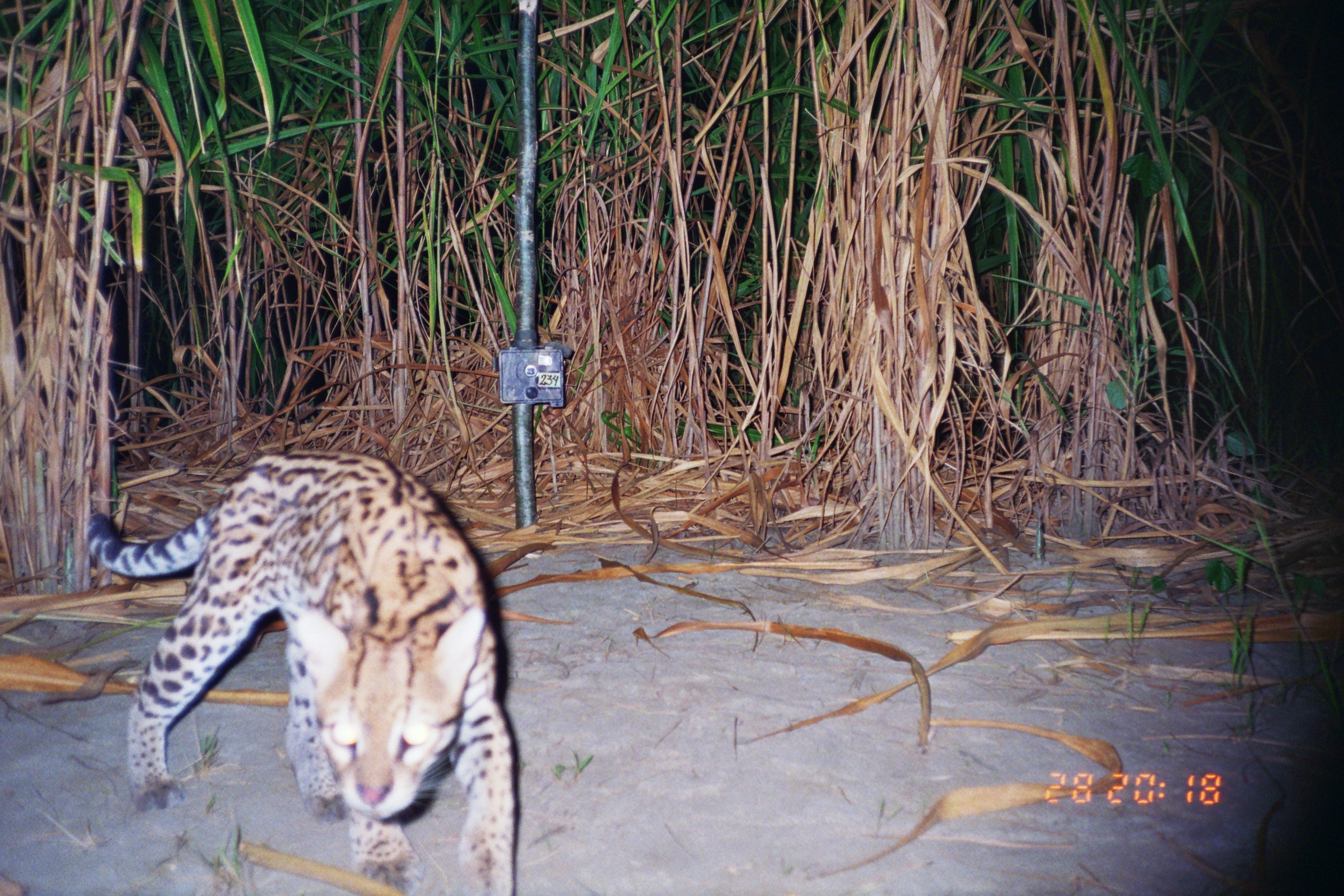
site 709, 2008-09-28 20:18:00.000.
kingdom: Animalia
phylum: Chordata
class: Mammalia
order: Carnivora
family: Felidae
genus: Leopardus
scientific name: Leopardus pardalis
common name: ocelot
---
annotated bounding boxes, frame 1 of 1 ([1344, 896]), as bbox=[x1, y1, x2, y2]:
leopardus pardalis: bbox=[83, 448, 515, 891]